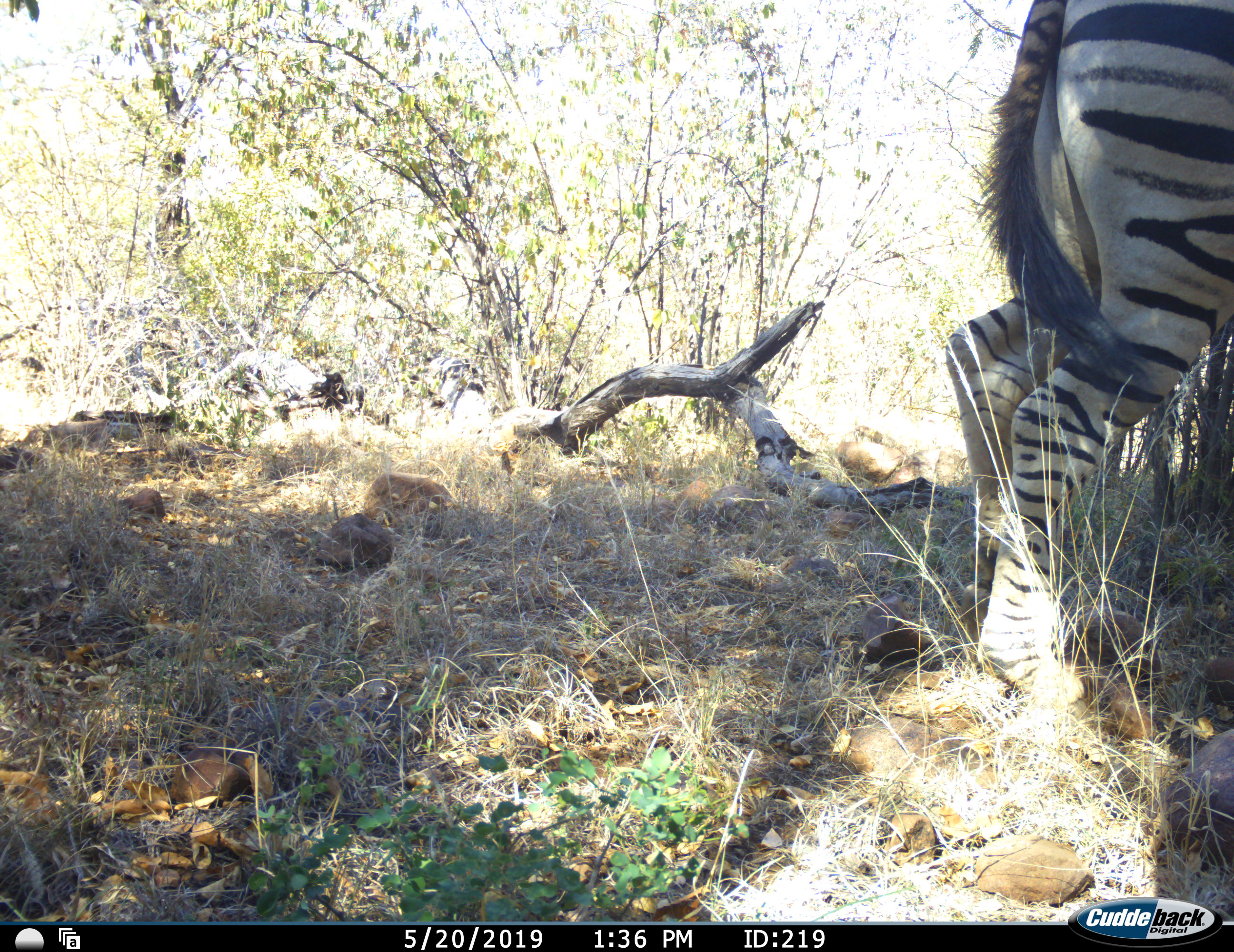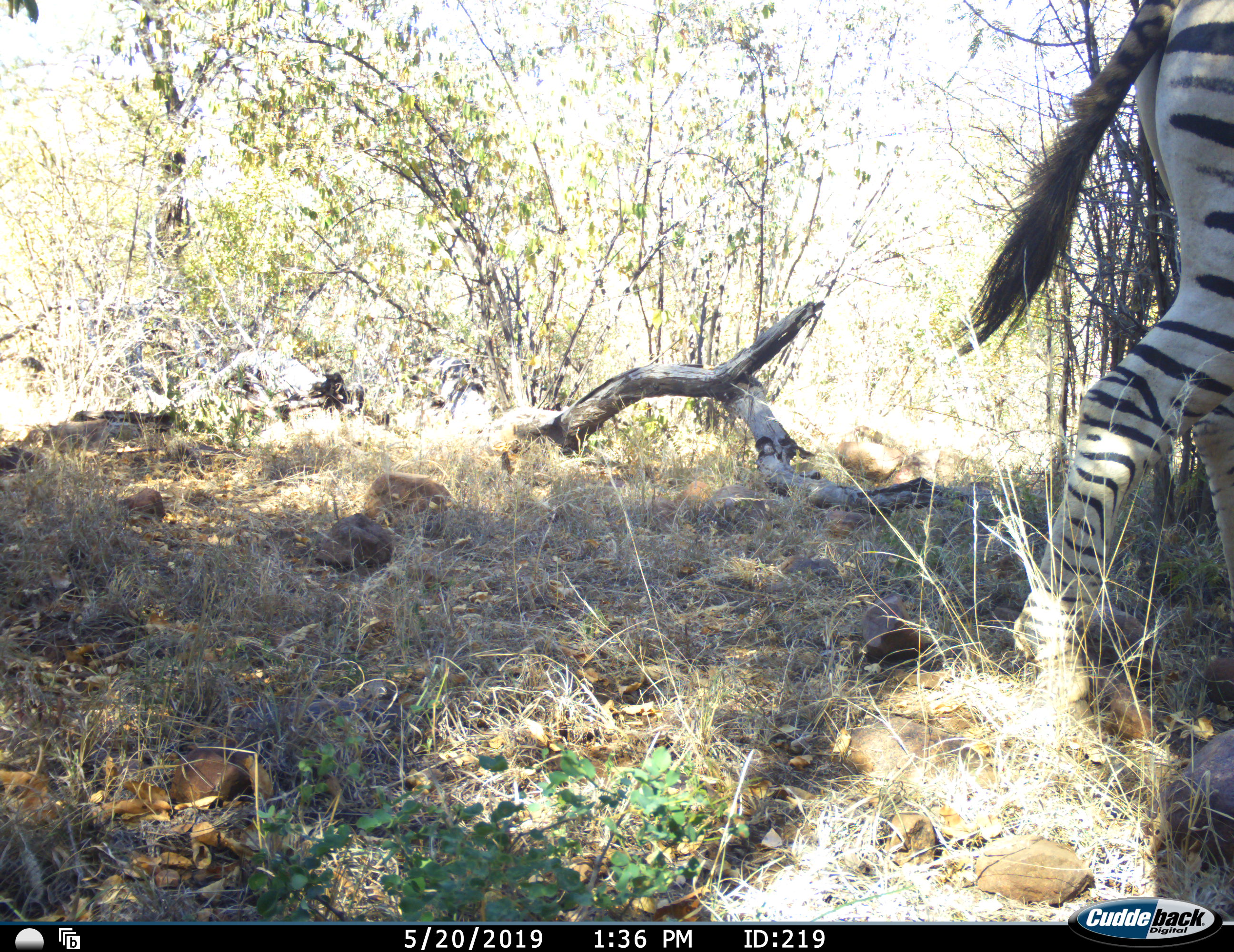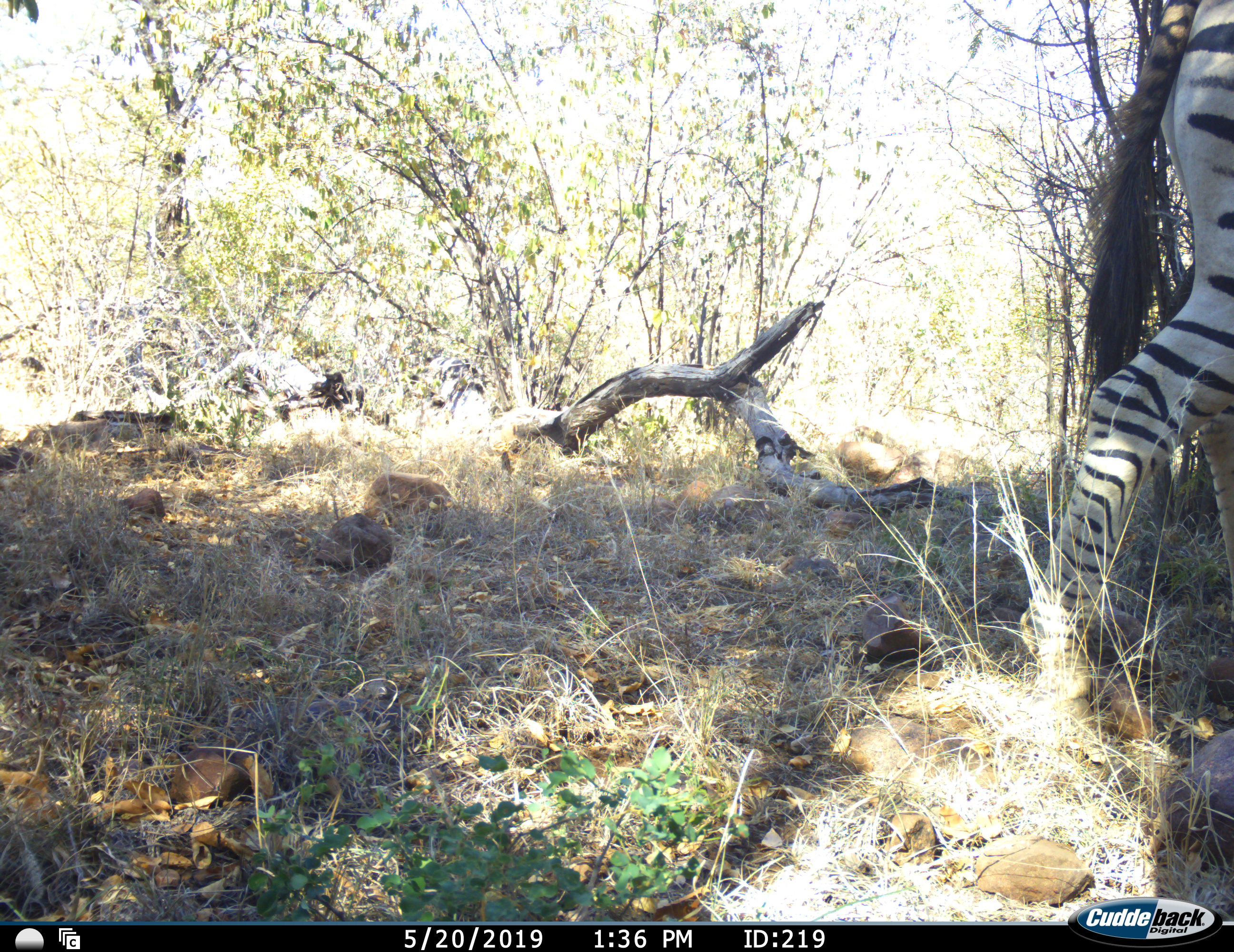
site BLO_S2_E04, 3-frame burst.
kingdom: Animalia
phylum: Chordata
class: Mammalia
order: Perissodactyla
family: Equidae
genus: Equus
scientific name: Equus quagga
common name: plains zebra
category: zebraplains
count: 1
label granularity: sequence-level